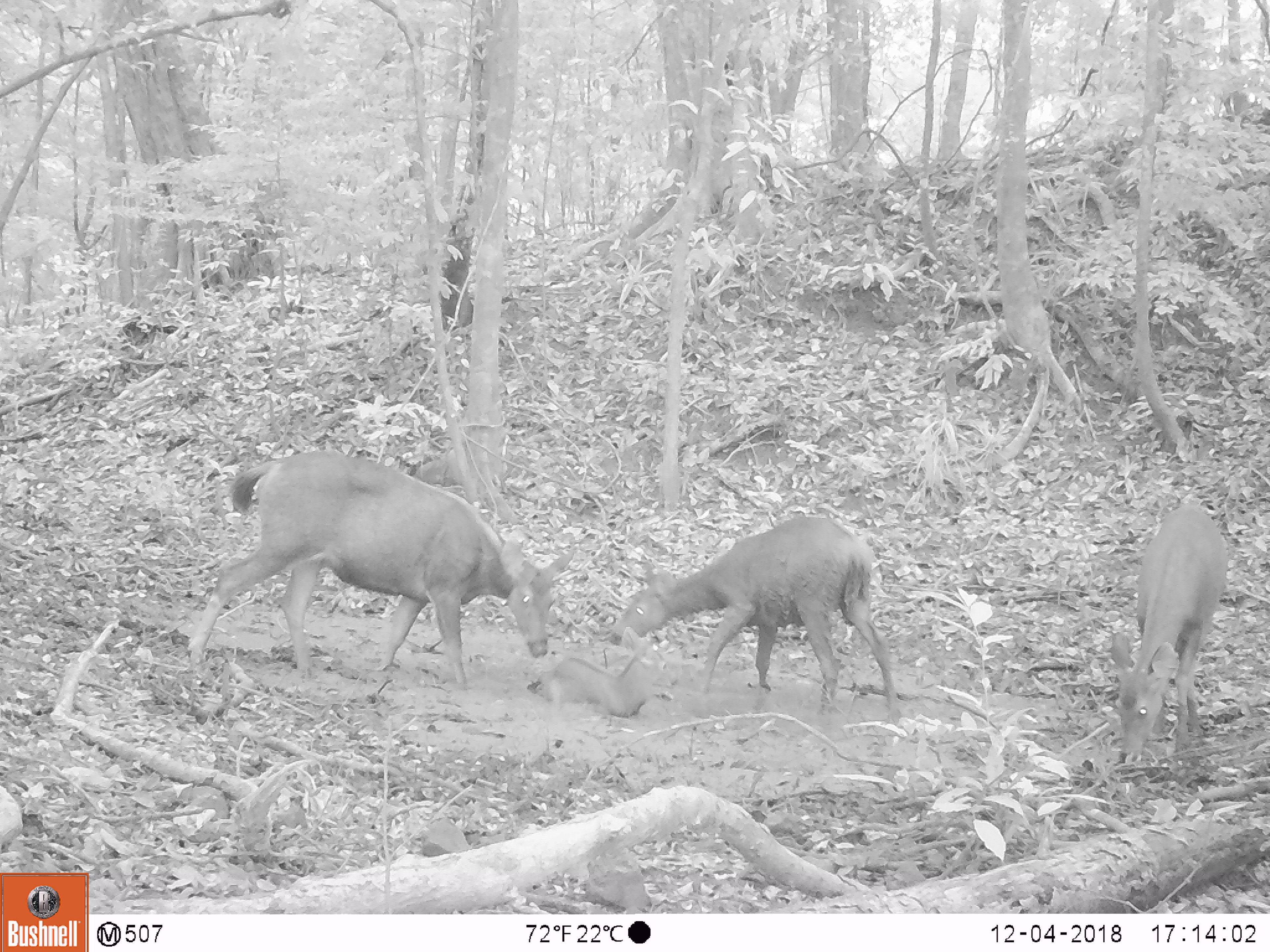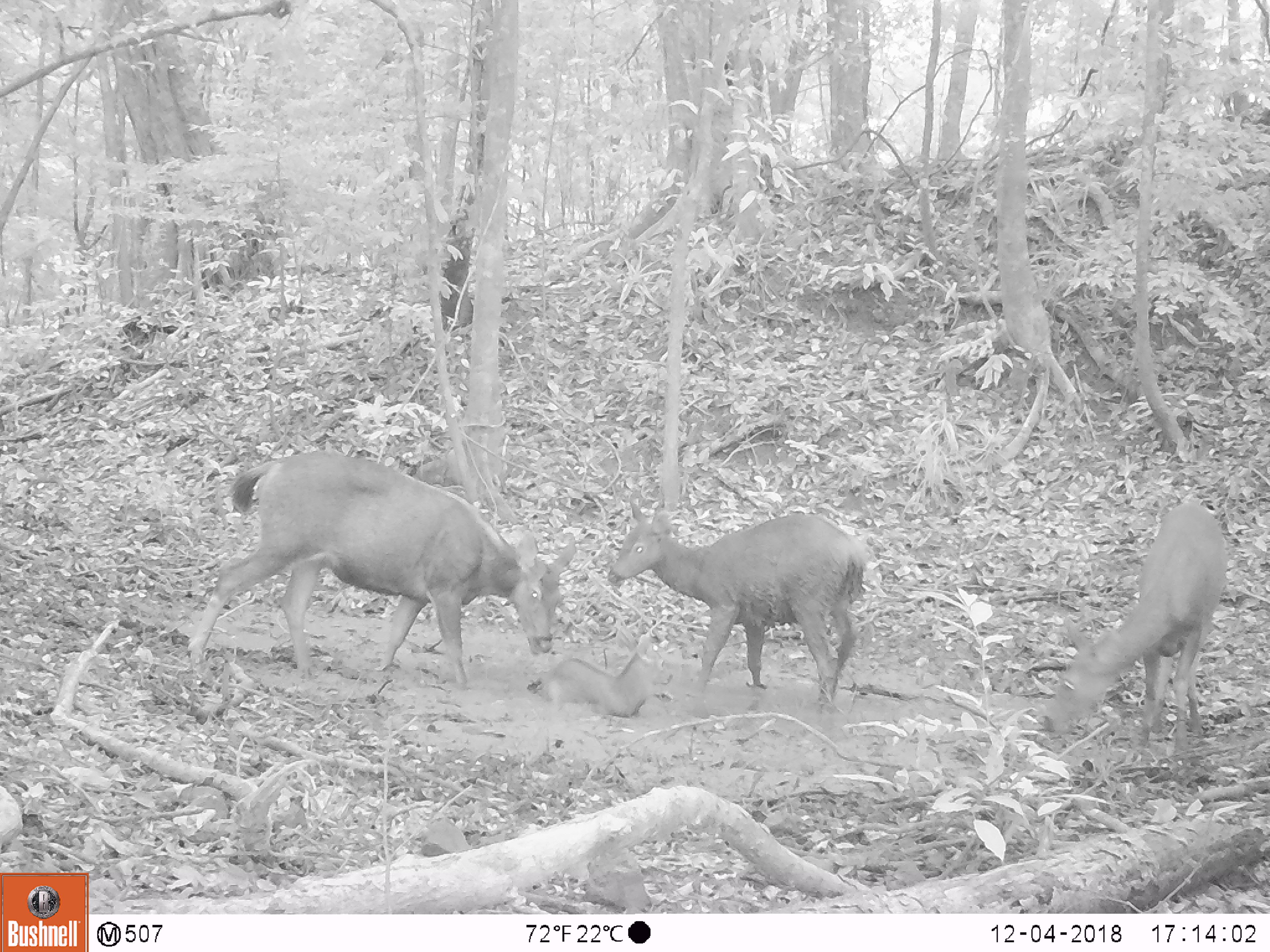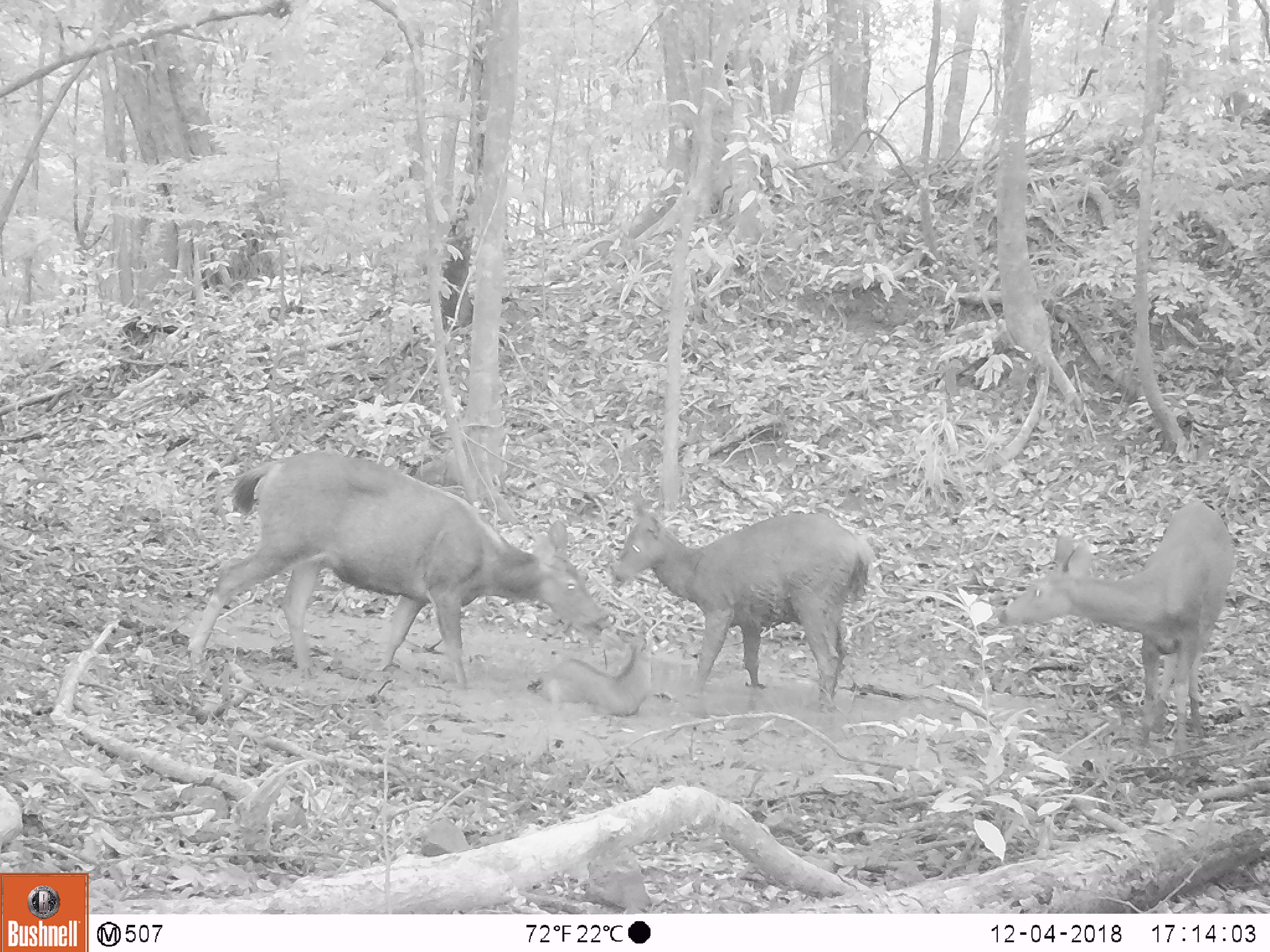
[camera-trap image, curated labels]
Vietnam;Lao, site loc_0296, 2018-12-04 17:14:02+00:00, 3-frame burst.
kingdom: Animalia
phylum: Chordata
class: Mammalia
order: Artiodactyla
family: Cervidae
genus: Rusa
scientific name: Rusa unicolor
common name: sambar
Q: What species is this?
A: Sambar (Rusa unicolor).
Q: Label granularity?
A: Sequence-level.